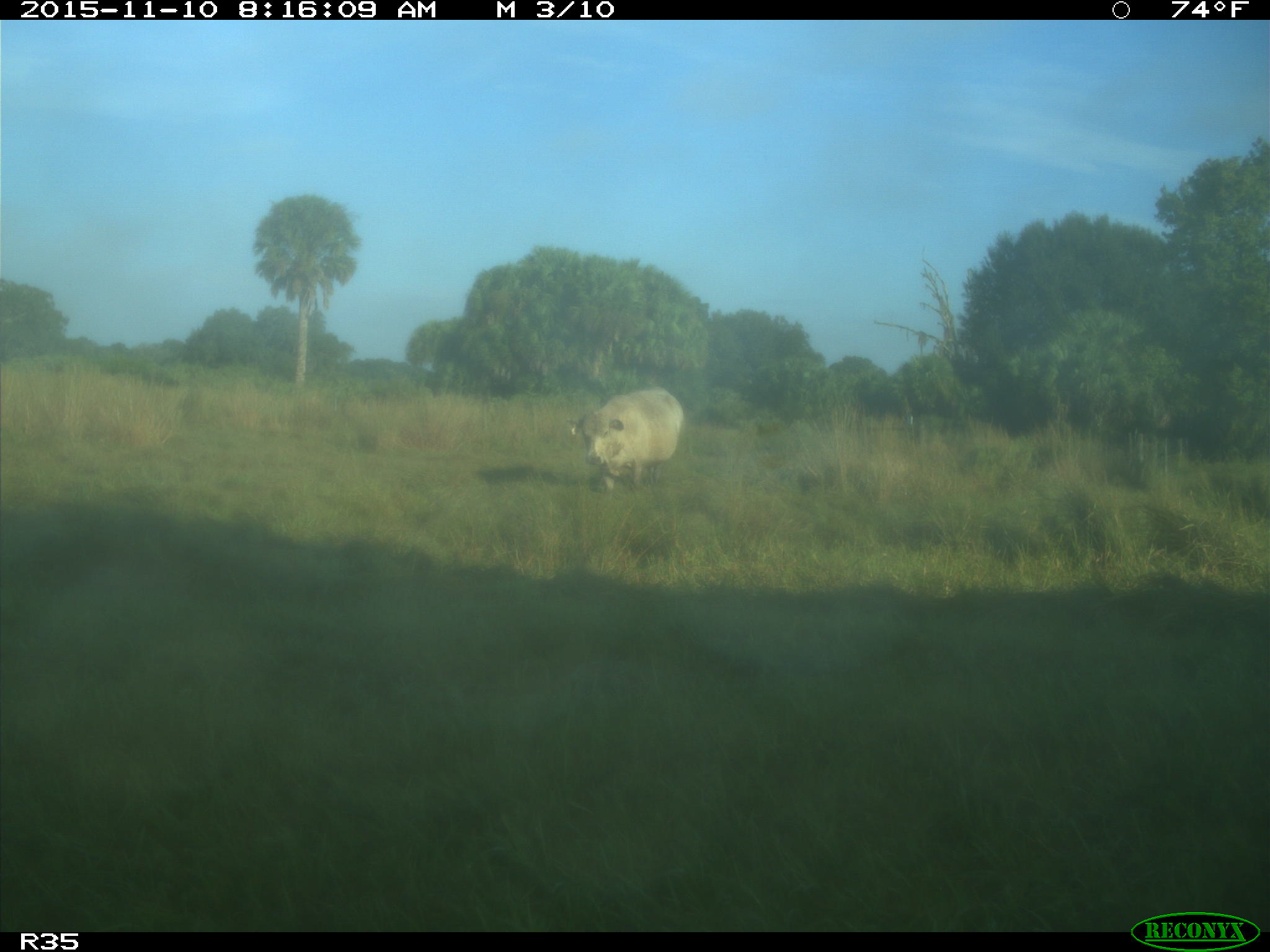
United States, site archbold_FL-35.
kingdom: Animalia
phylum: Chordata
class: Mammalia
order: Artiodactyla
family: Bovidae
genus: Bos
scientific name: Bos taurus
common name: domestic cow